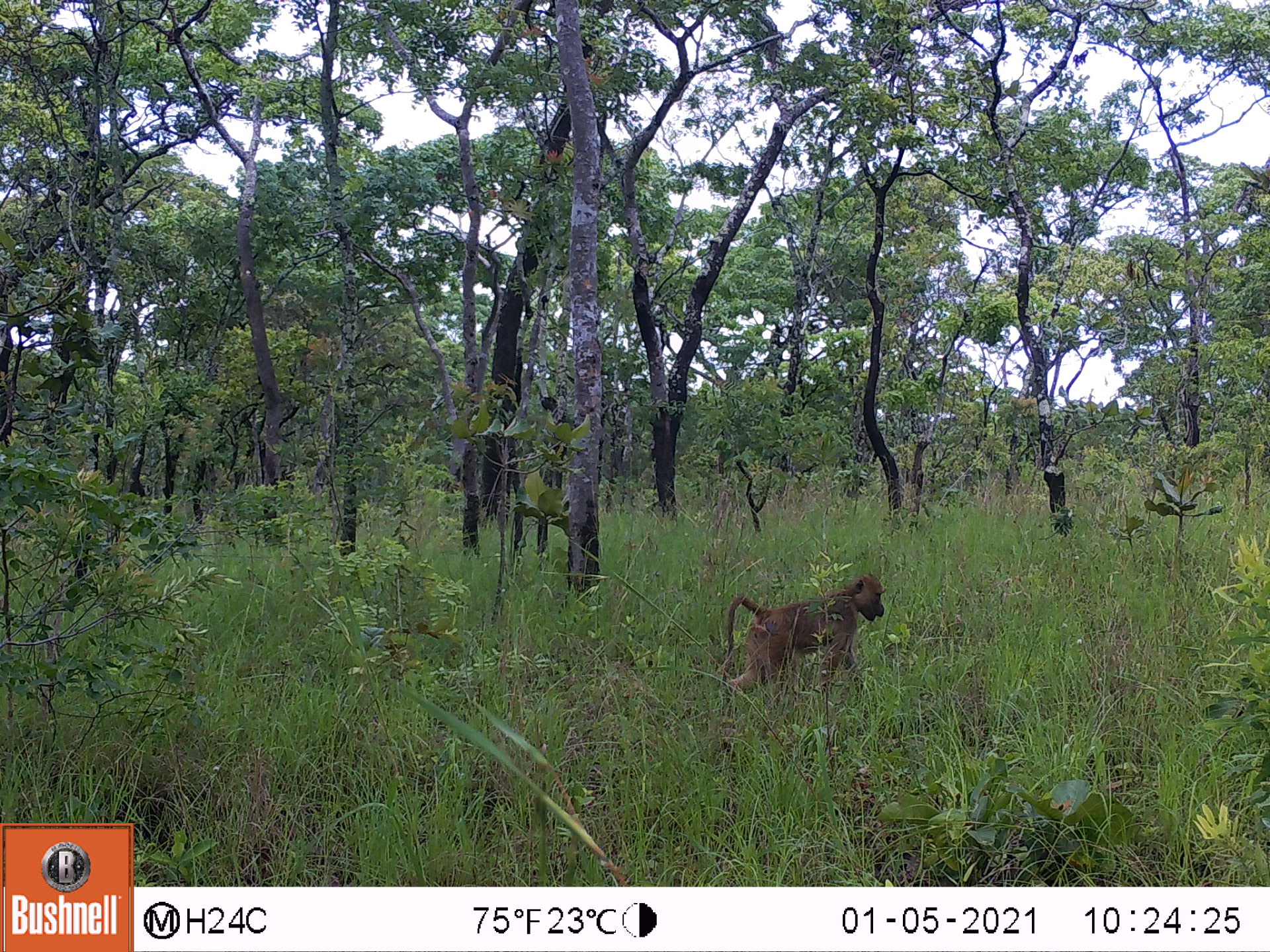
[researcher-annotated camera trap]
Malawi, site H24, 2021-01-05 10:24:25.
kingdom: Animalia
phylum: Chordata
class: Mammalia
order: Primates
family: Cercopithecidae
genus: Papio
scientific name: Papio cynocephalus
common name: yellow baboon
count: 1